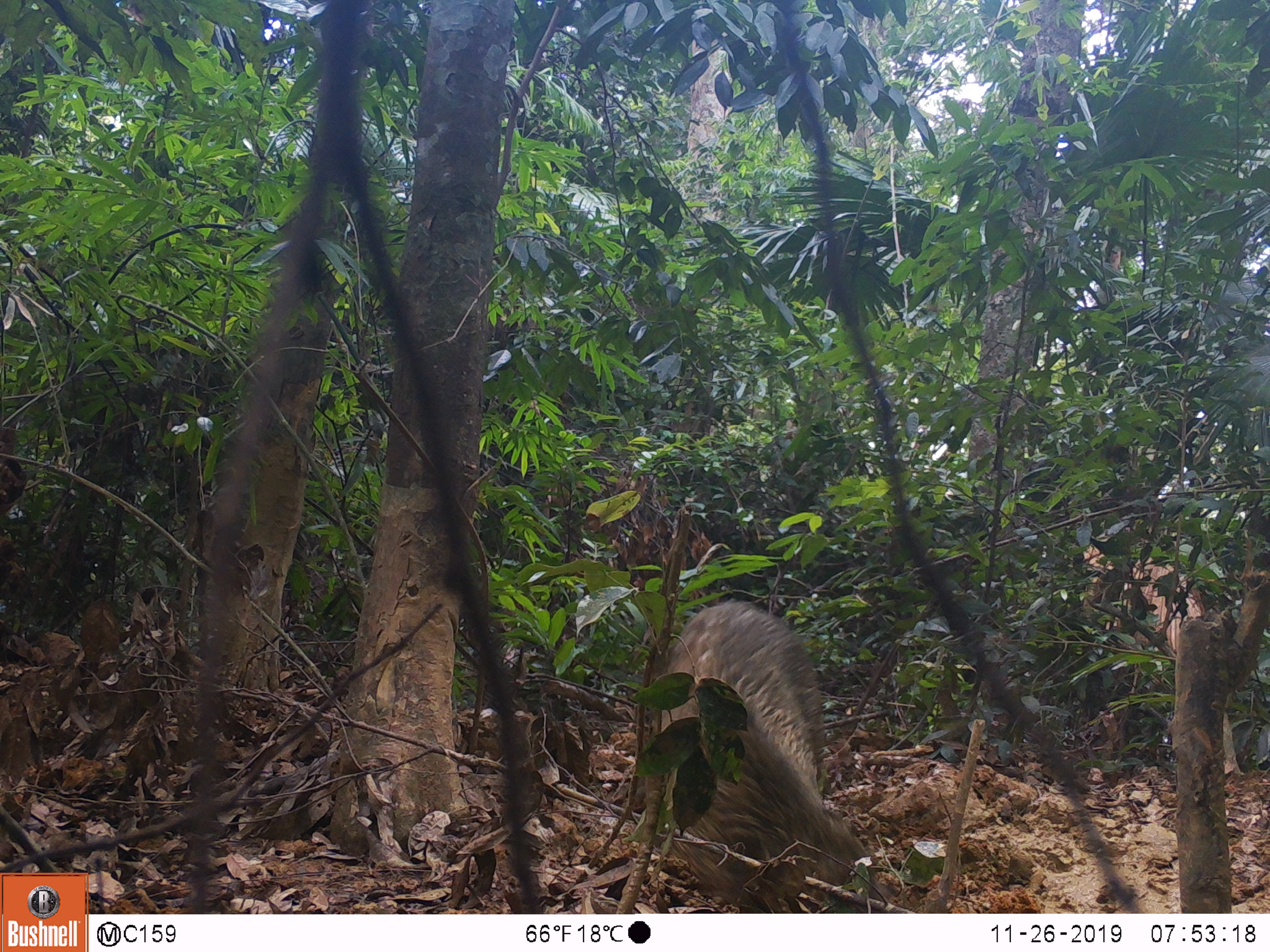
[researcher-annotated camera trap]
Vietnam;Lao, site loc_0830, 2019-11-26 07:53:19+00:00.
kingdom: Animalia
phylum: Chordata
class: Mammalia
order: Artiodactyla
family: Suidae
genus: Sus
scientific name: Sus scrofa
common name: eurasian wild pig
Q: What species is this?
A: Eurasian wild pig (Sus scrofa).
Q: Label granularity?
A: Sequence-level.